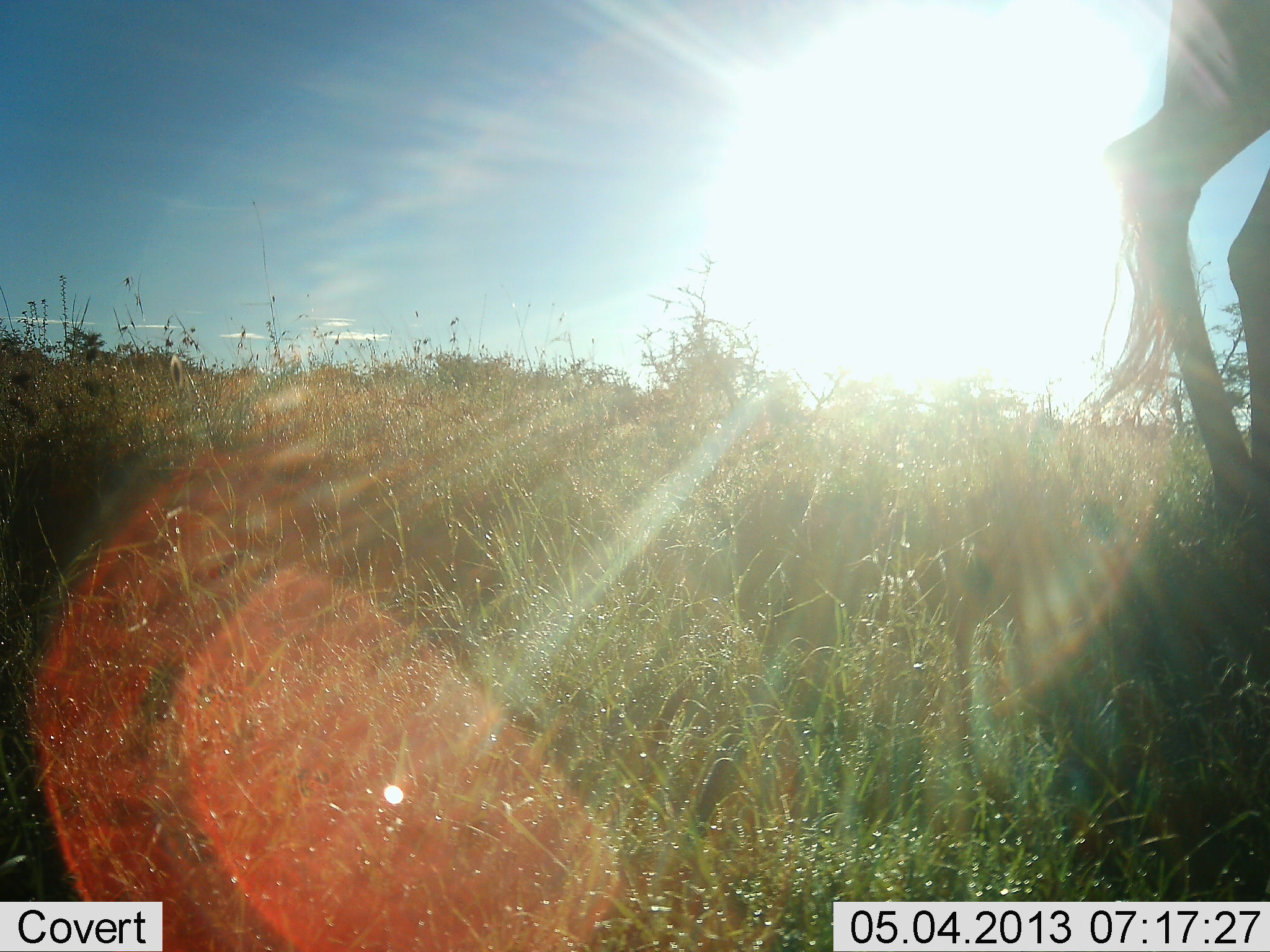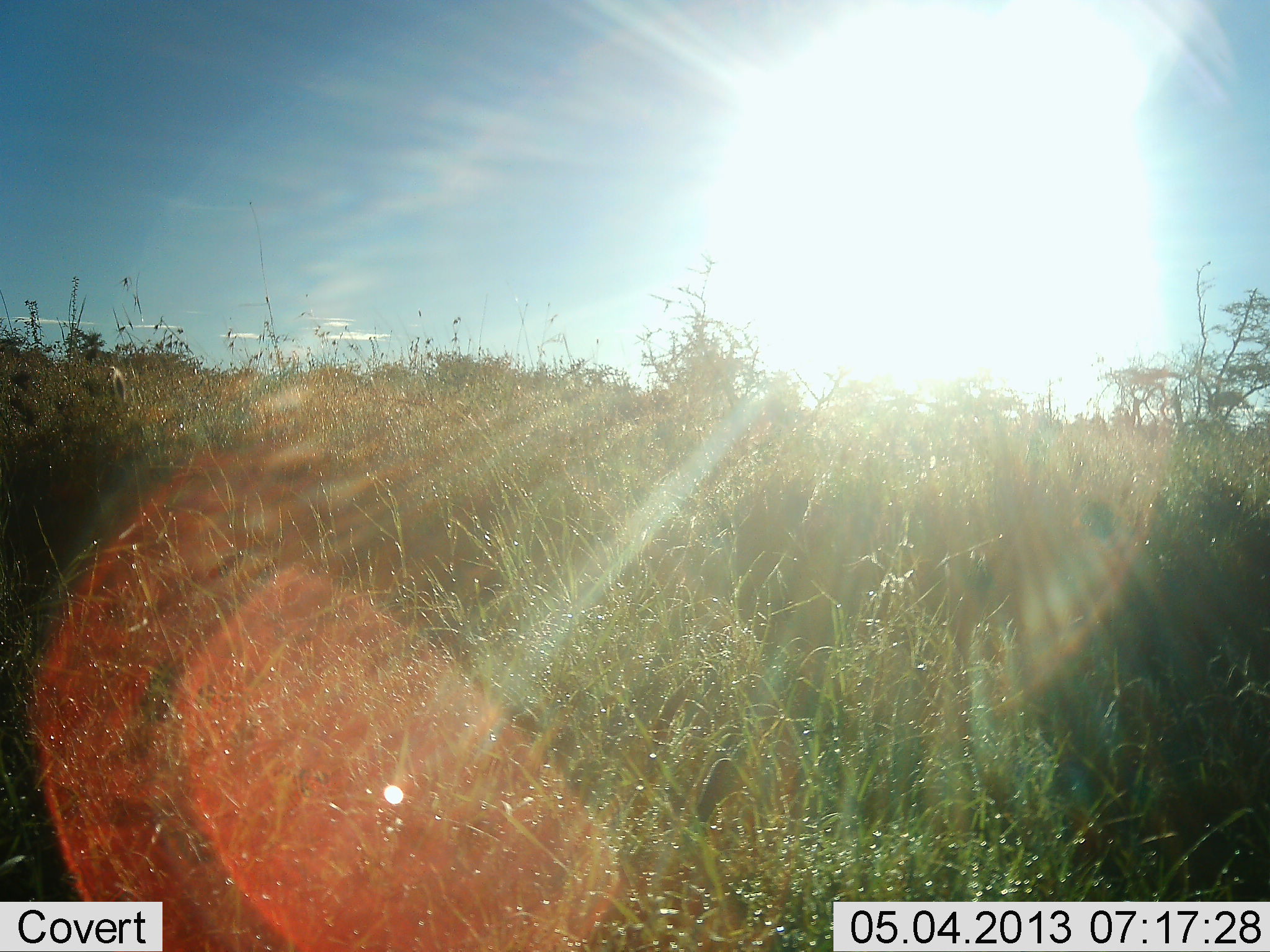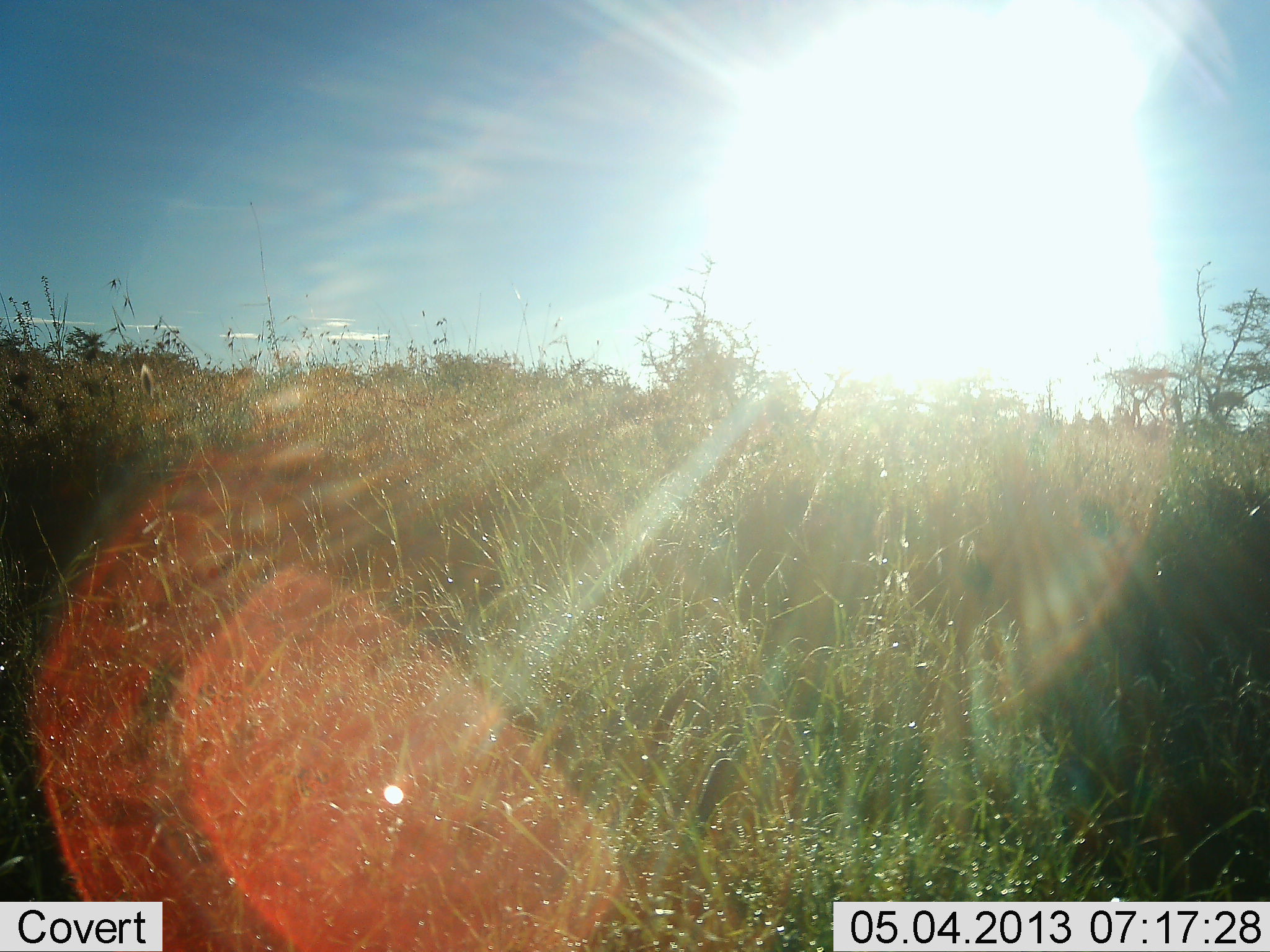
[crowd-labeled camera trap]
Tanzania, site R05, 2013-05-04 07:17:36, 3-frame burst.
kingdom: Animalia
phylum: Chordata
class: Mammalia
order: Artiodactyla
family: Giraffidae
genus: Giraffa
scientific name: Giraffa camelopardalis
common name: giraffe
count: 1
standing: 14%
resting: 0%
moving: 86%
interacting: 0%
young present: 0%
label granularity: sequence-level